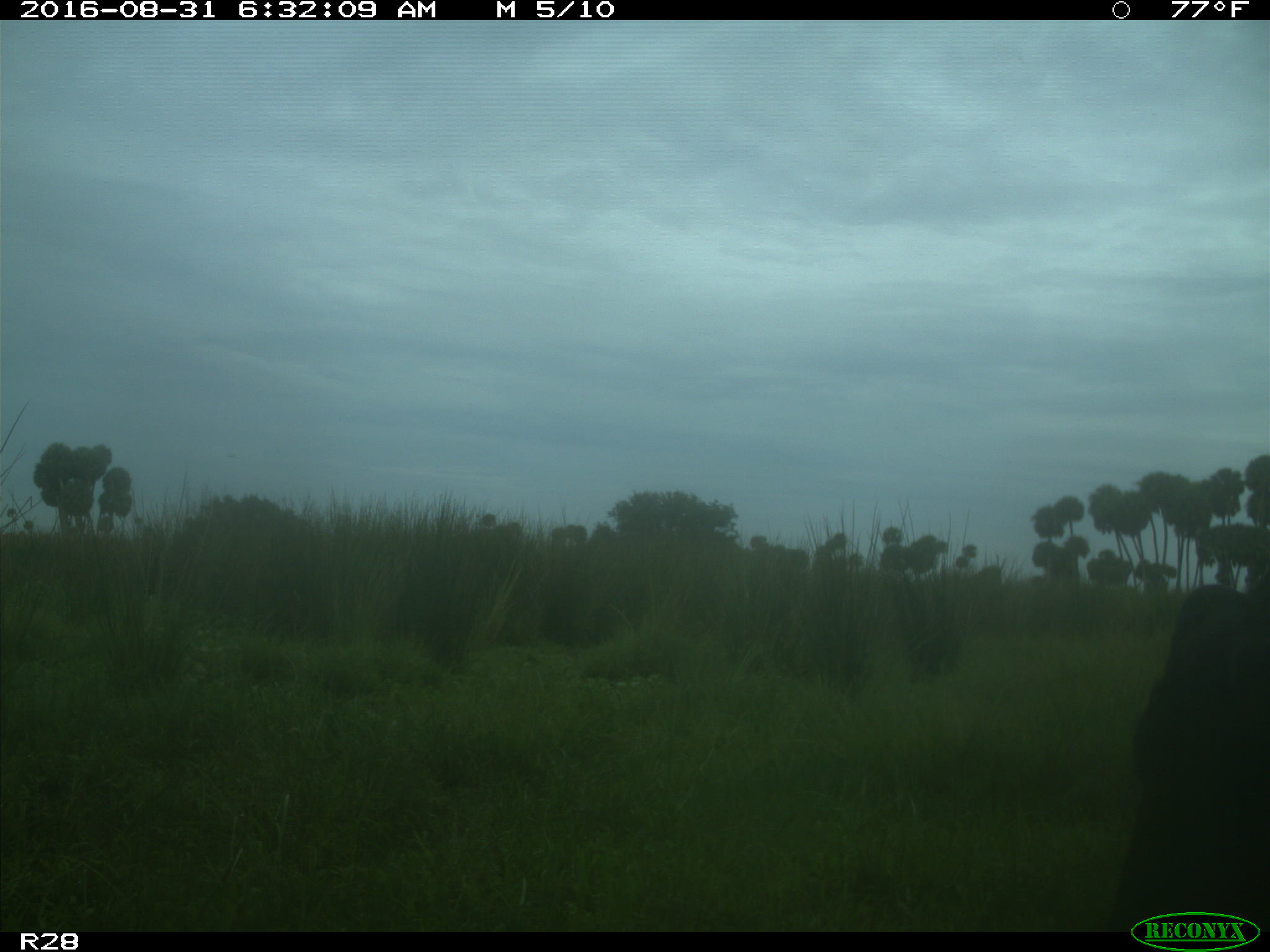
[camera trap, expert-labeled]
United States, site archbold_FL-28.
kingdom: Animalia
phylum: Chordata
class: Mammalia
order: Artiodactyla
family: Bovidae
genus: Bos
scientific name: Bos taurus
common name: domestic cow